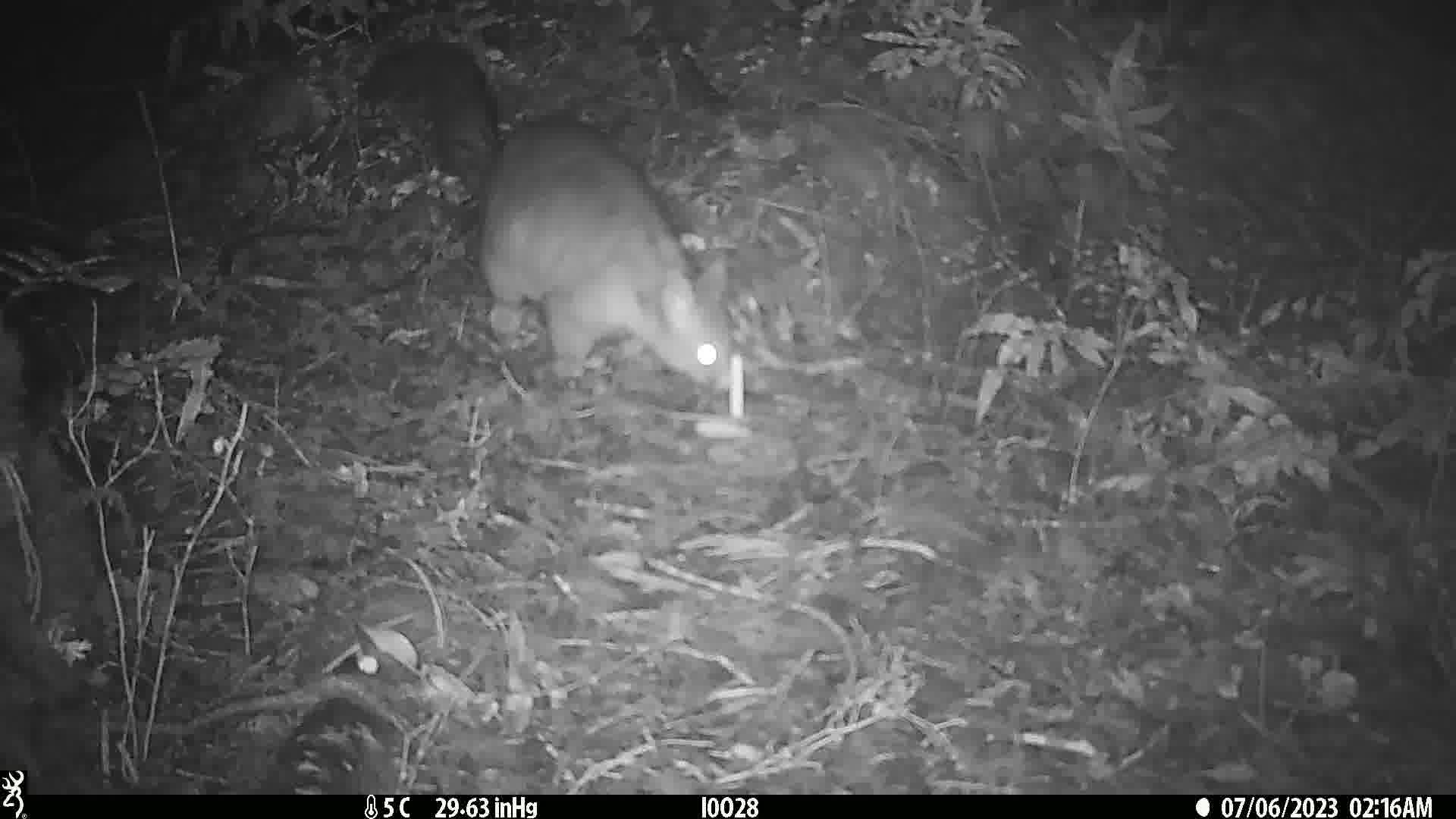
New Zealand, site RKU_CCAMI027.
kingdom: Animalia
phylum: Chordata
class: Mammalia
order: Diprotodontia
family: Phalangeridae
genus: Trichosurus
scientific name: Trichosurus vulpecula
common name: common brushtail possum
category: possum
Possum (common brushtail possum) (Trichosurus vulpecula).